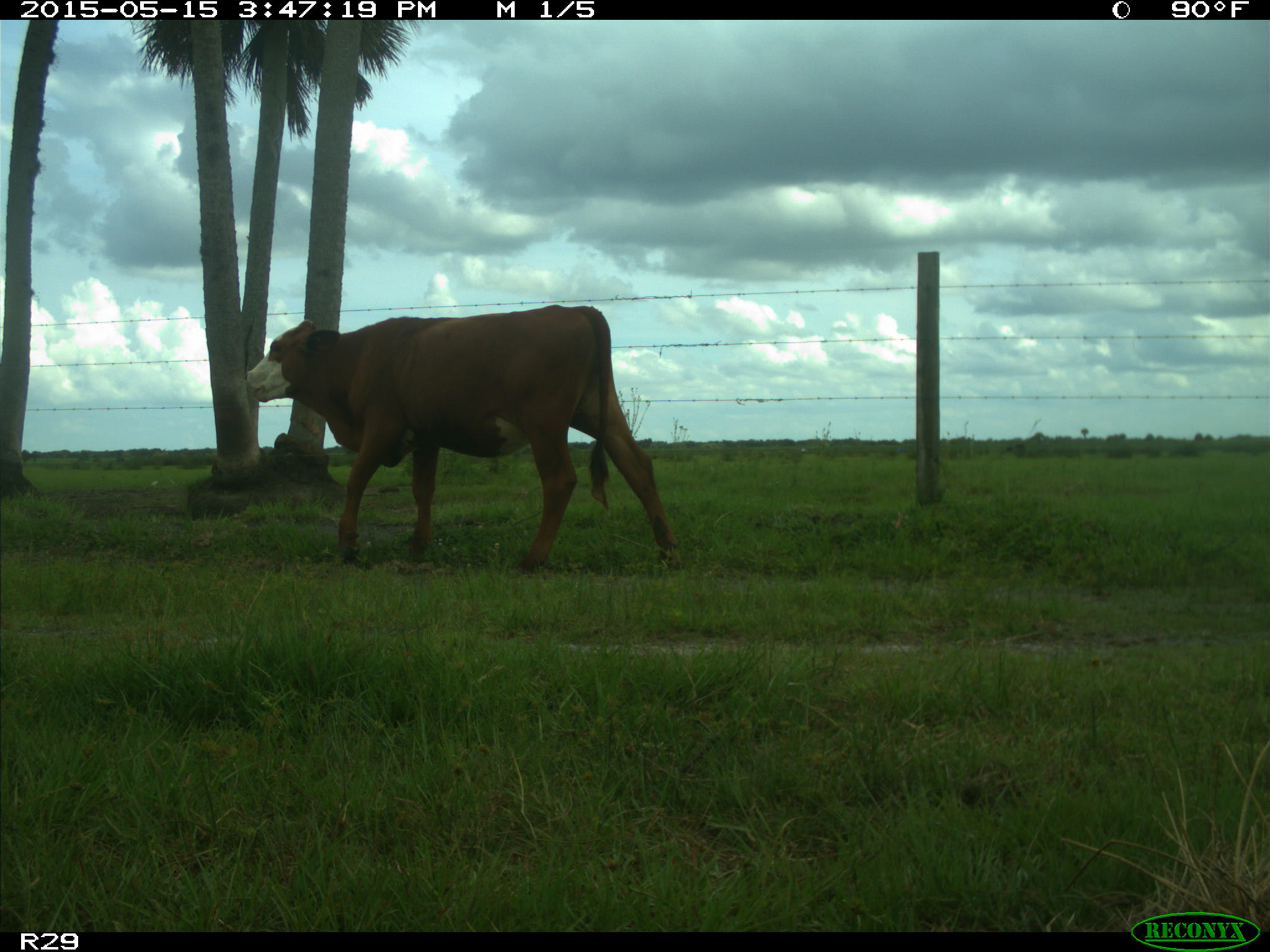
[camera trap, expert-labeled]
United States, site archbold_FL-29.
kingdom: Animalia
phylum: Chordata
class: Mammalia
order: Artiodactyla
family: Bovidae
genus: Bos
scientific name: Bos taurus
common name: domestic cow